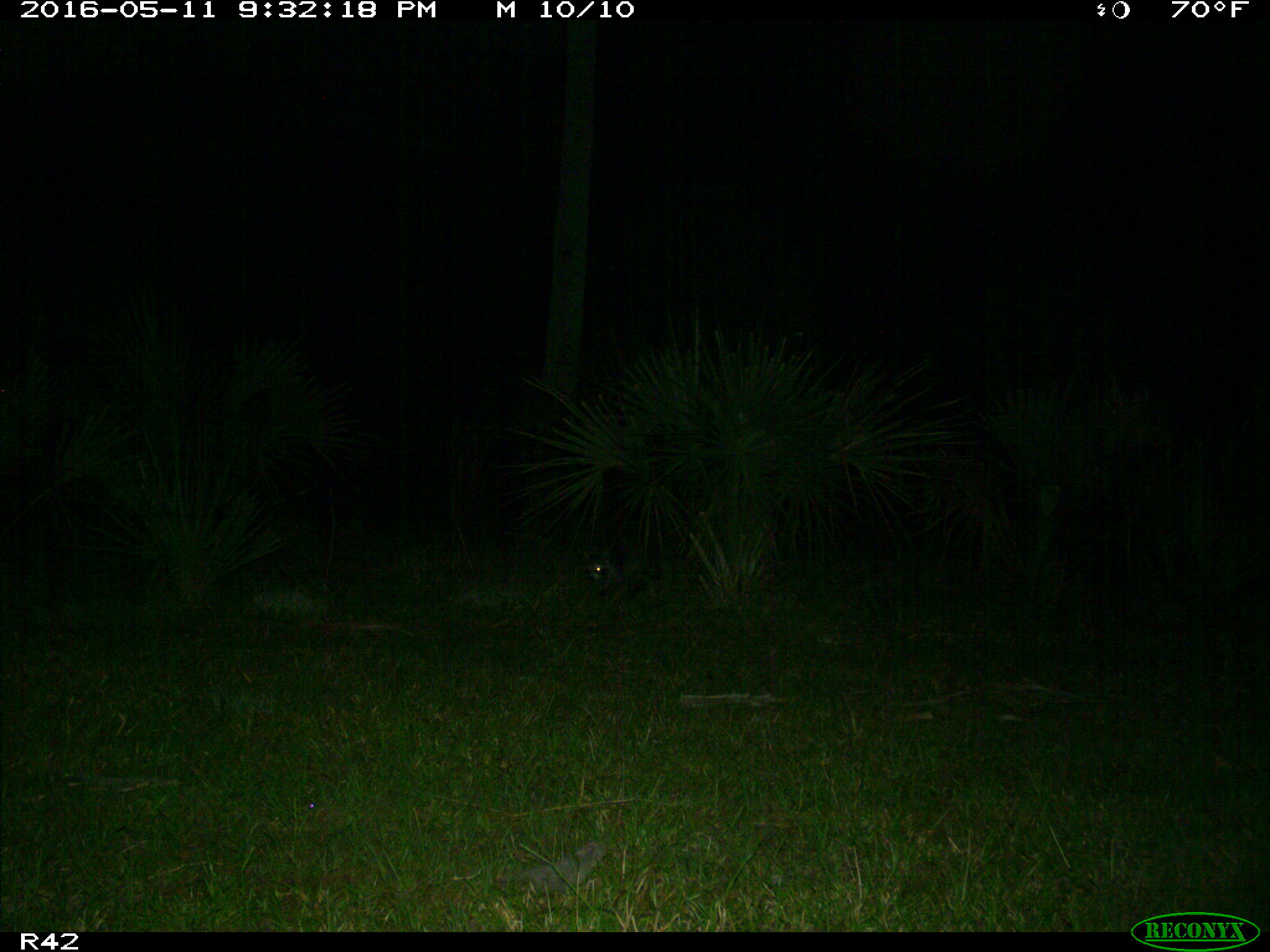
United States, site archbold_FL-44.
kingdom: Animalia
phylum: Chordata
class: Mammalia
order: Carnivora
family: Procyonidae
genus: Procyon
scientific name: Procyon lotor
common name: common raccoon